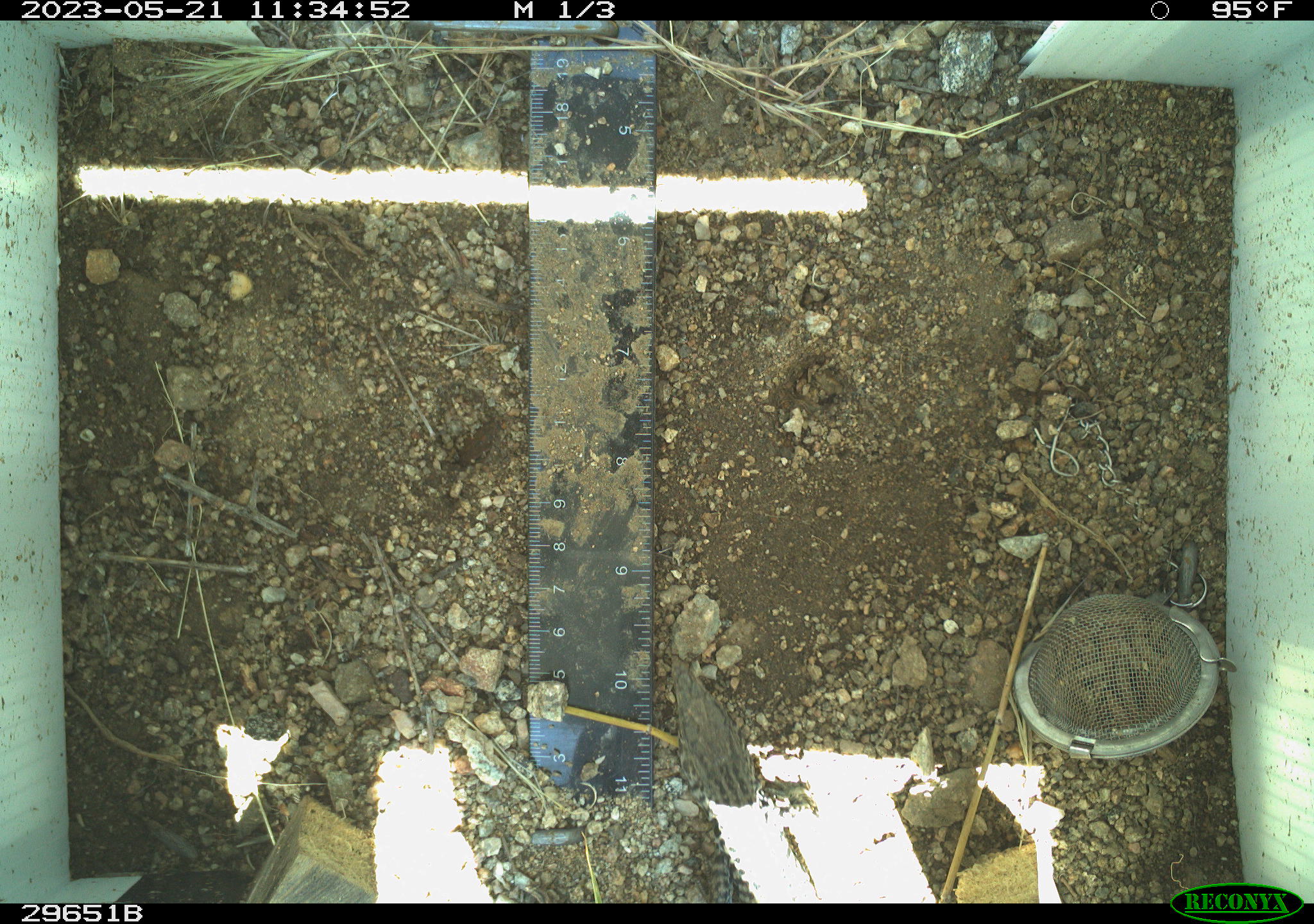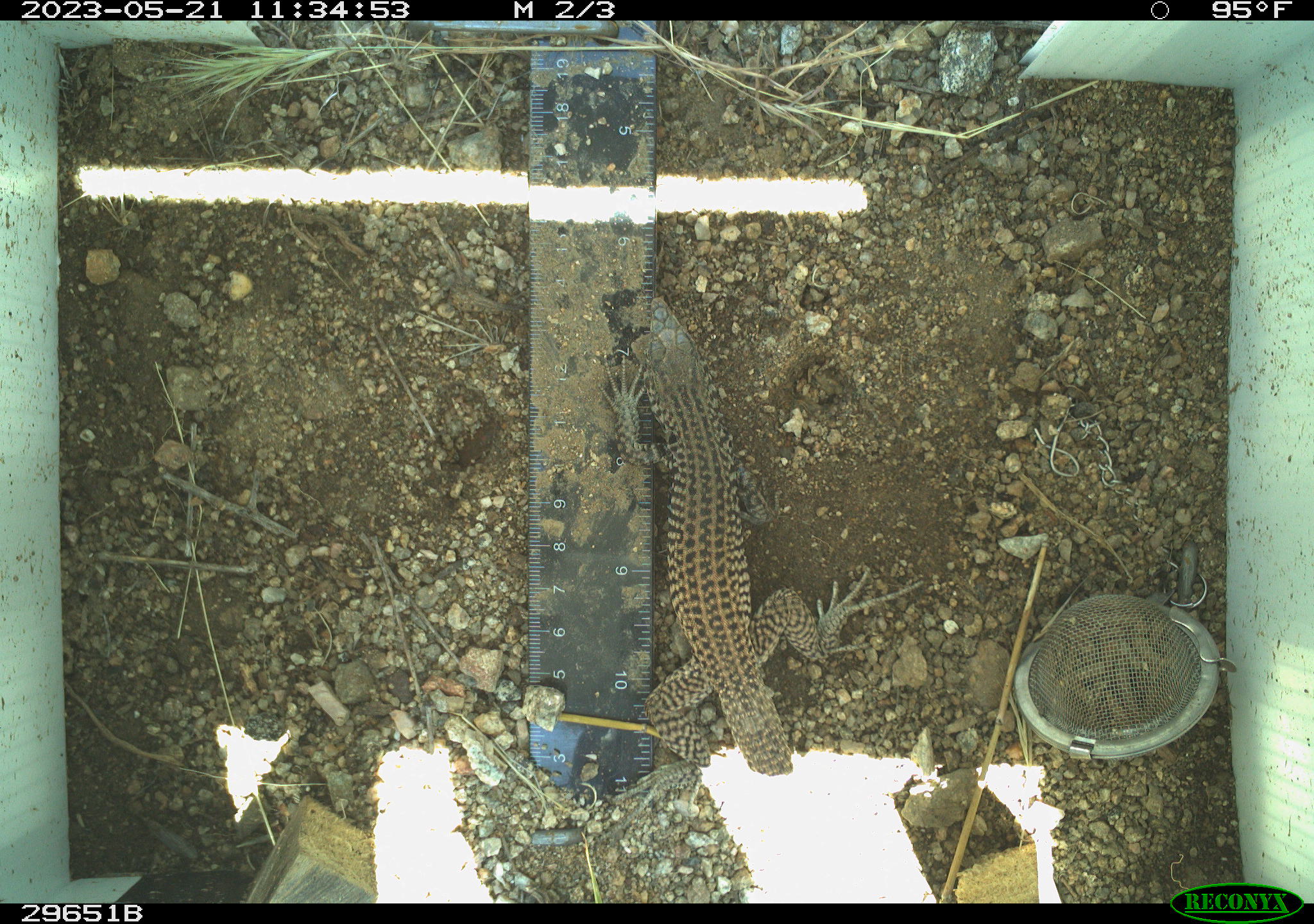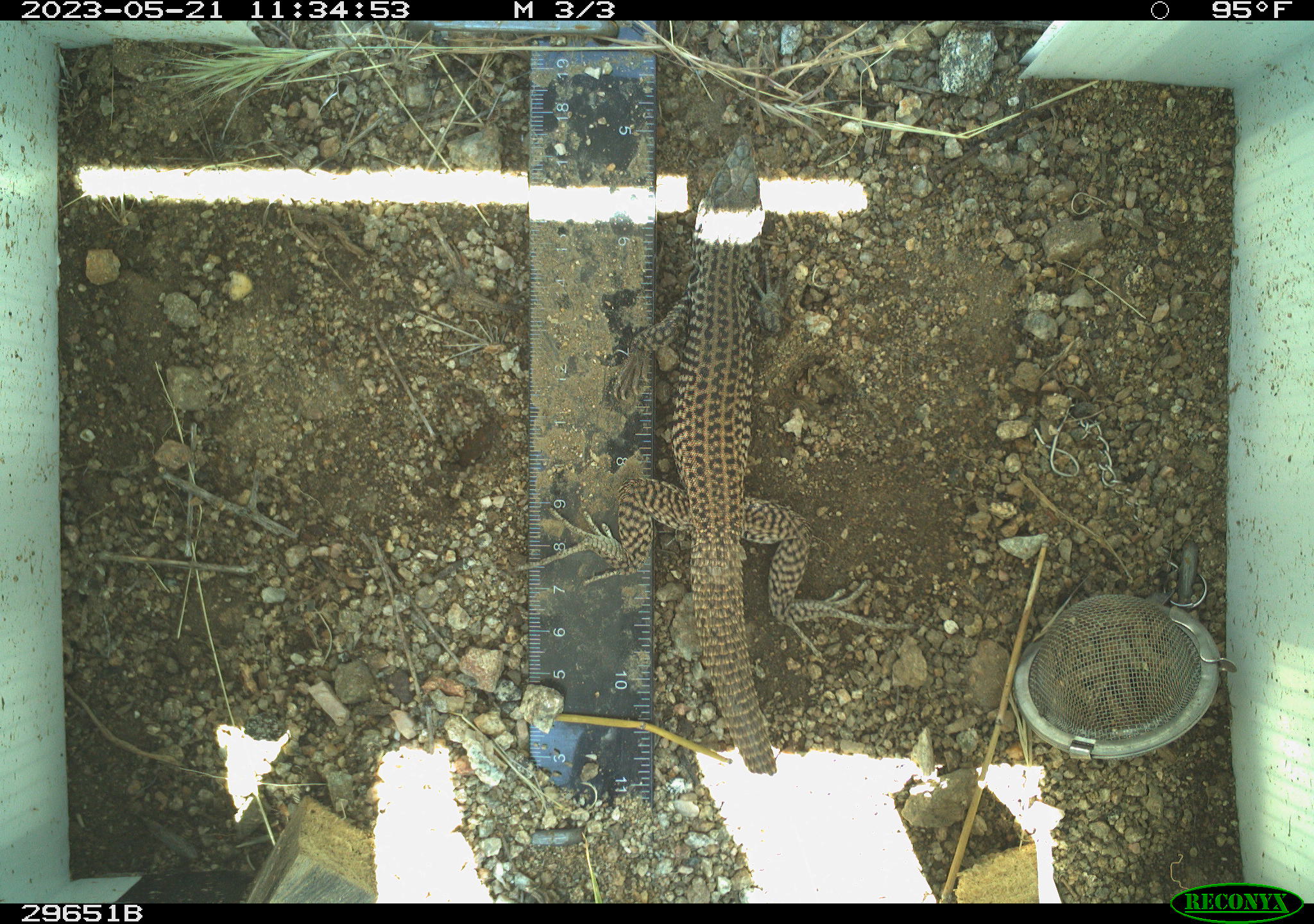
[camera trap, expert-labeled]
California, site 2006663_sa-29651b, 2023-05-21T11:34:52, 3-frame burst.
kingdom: Animalia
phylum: Chordata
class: Reptilia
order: Squamata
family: Teiidae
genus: Aspidoscelis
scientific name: Aspidoscelis tigris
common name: western whiptail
Western whiptail (Aspidoscelis tigris).